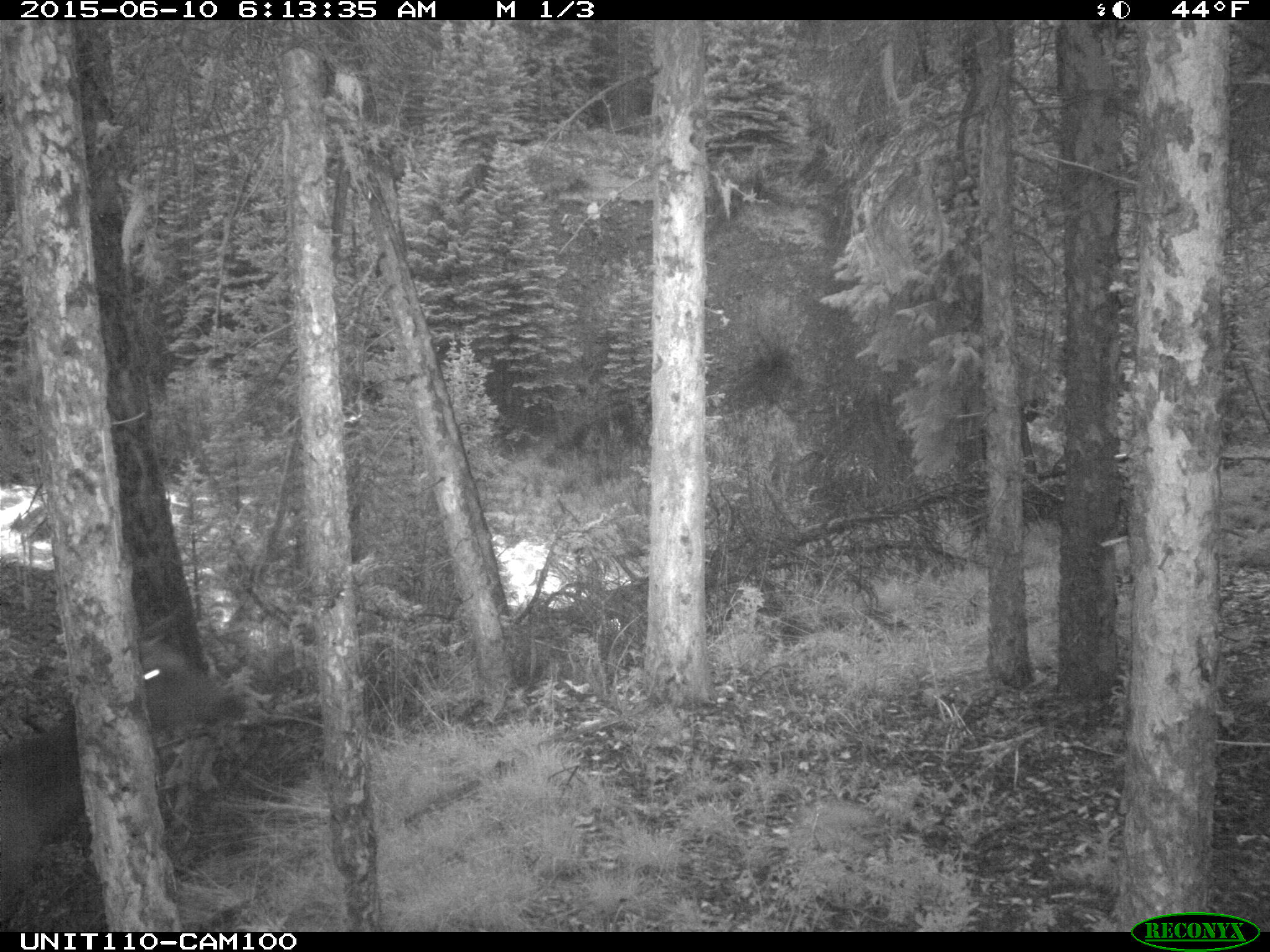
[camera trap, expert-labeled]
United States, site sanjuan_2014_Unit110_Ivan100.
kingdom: Animalia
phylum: Chordata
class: Mammalia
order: Artiodactyla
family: Cervidae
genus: Cervus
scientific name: Cervus elaphus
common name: red deer